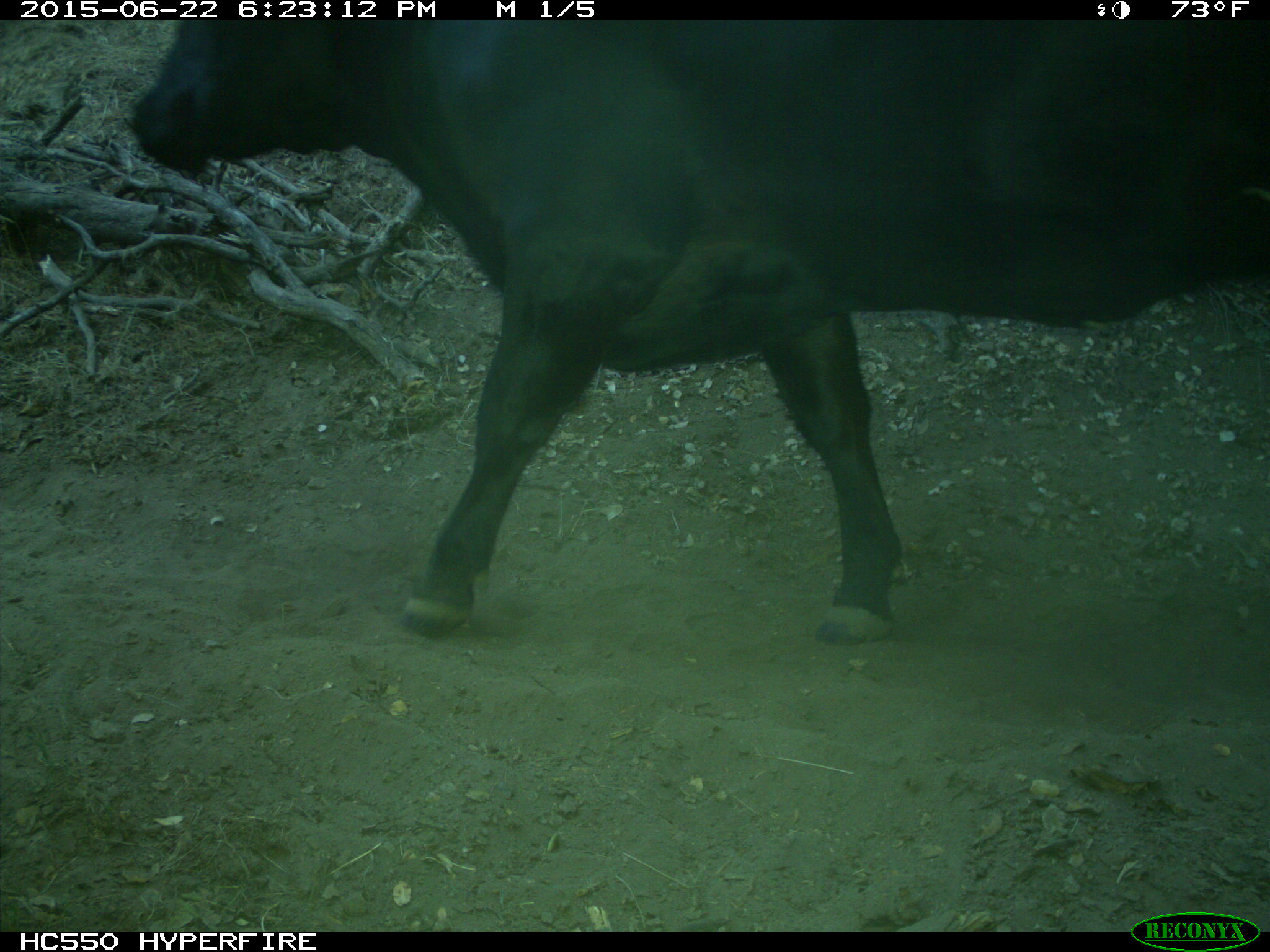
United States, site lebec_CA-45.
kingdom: Animalia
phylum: Chordata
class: Mammalia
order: Artiodactyla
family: Bovidae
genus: Bos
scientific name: Bos taurus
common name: domestic cow